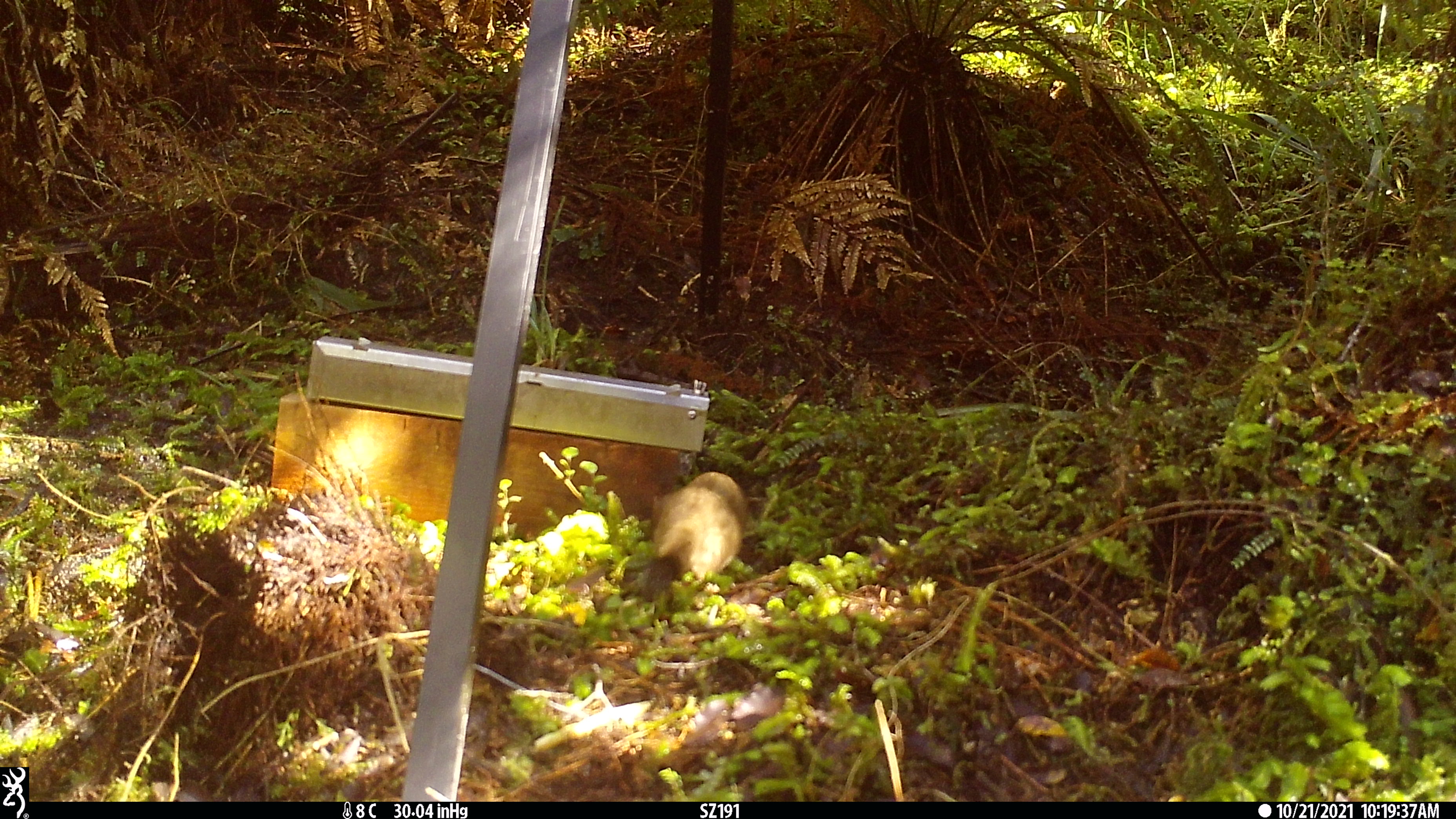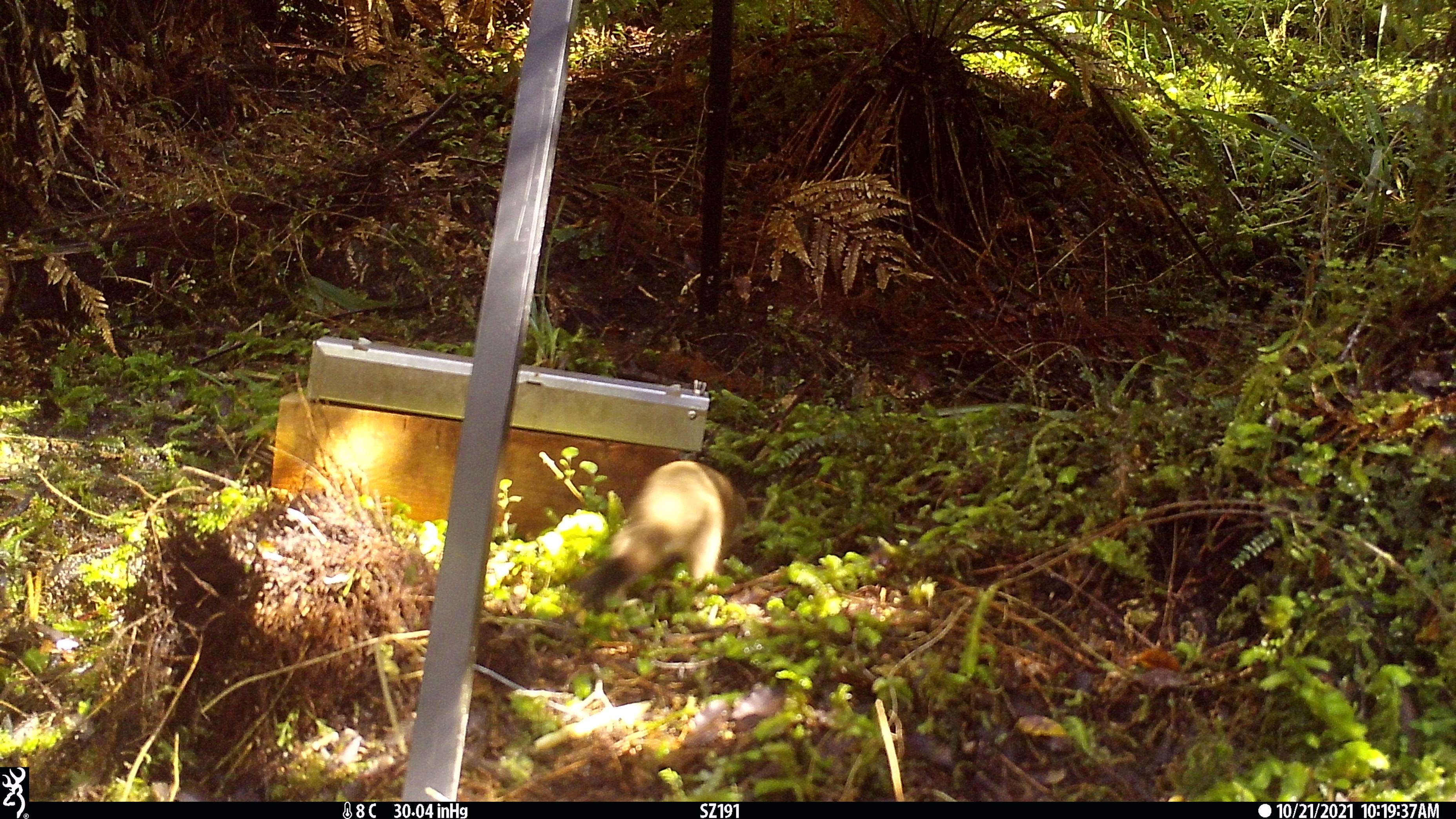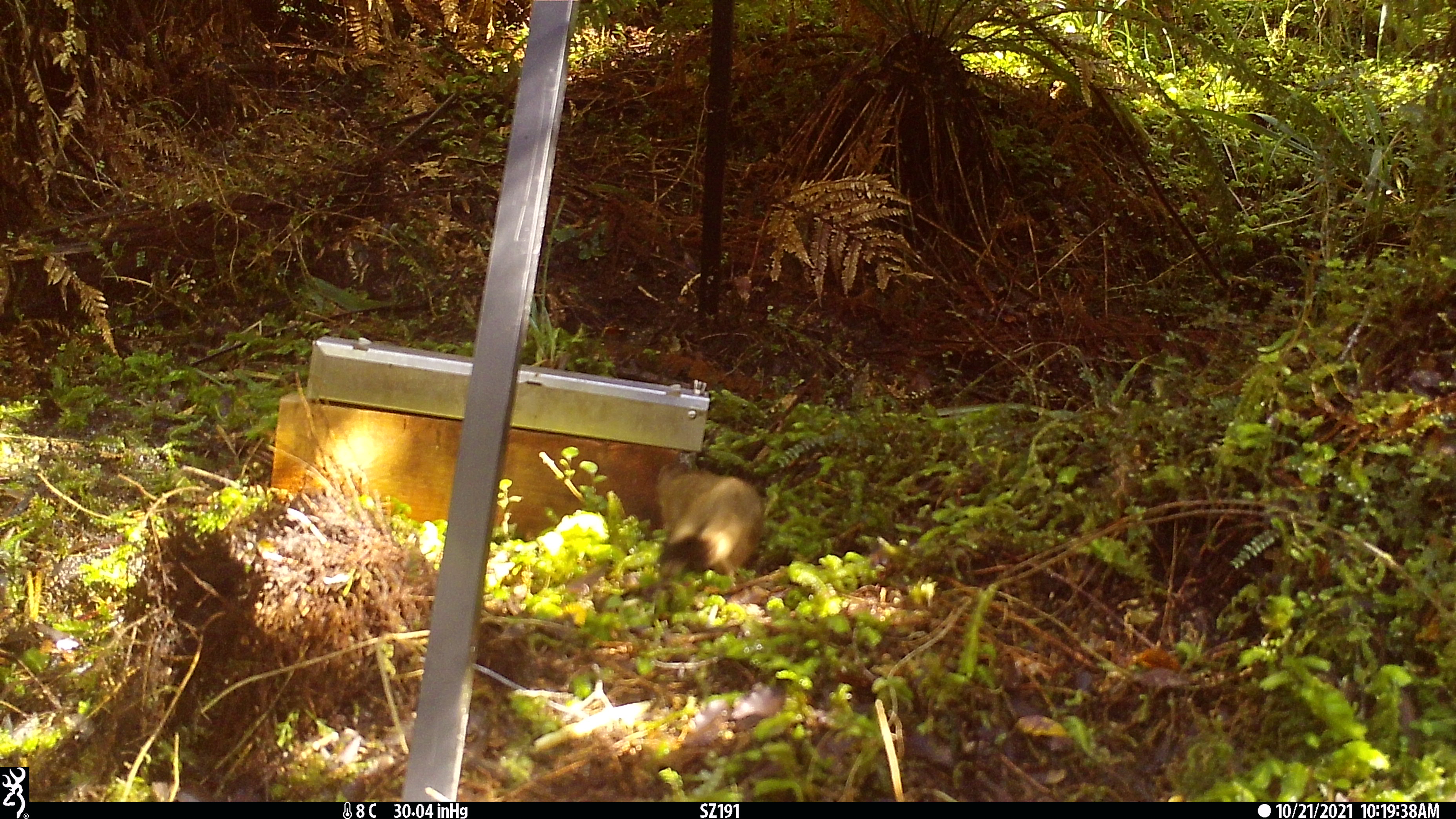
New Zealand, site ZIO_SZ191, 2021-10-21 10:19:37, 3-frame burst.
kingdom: Animalia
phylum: Chordata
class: Mammalia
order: Carnivora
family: Mustelidae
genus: Mustela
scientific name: Mustela erminea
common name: stoat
Stoat (Mustela erminea).